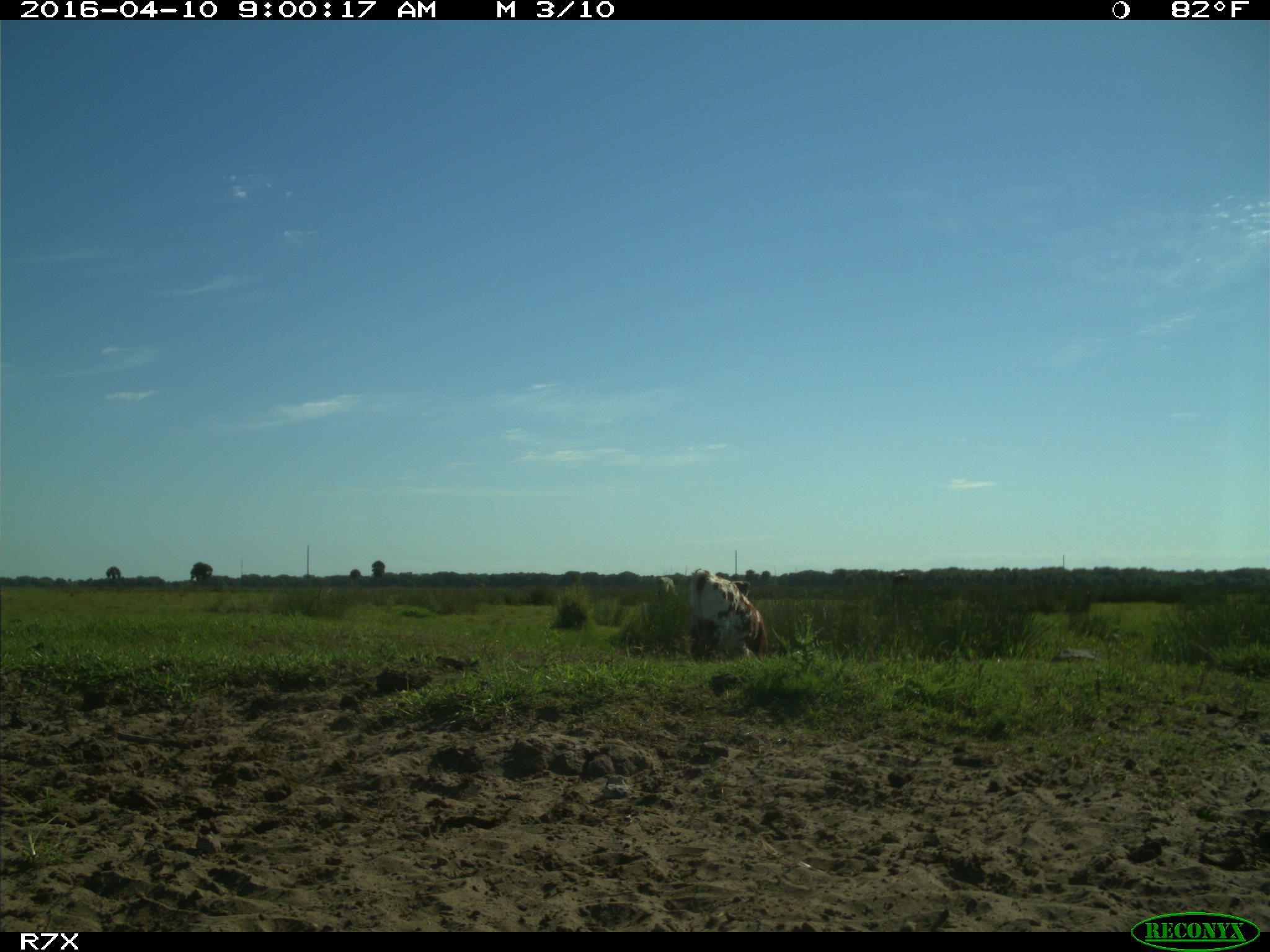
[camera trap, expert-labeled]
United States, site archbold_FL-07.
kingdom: Animalia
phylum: Chordata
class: Mammalia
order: Artiodactyla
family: Bovidae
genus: Bos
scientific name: Bos taurus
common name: domestic cow